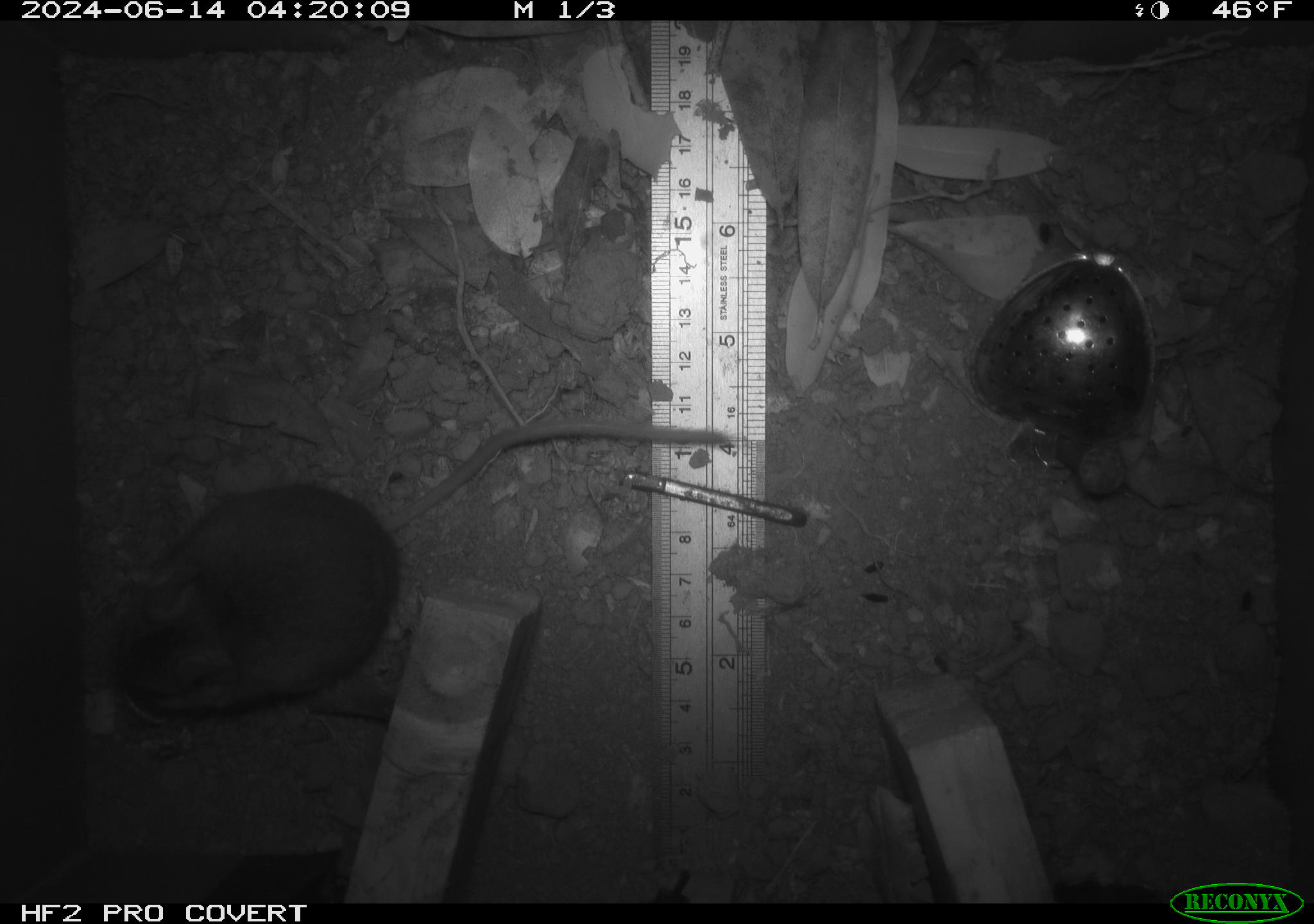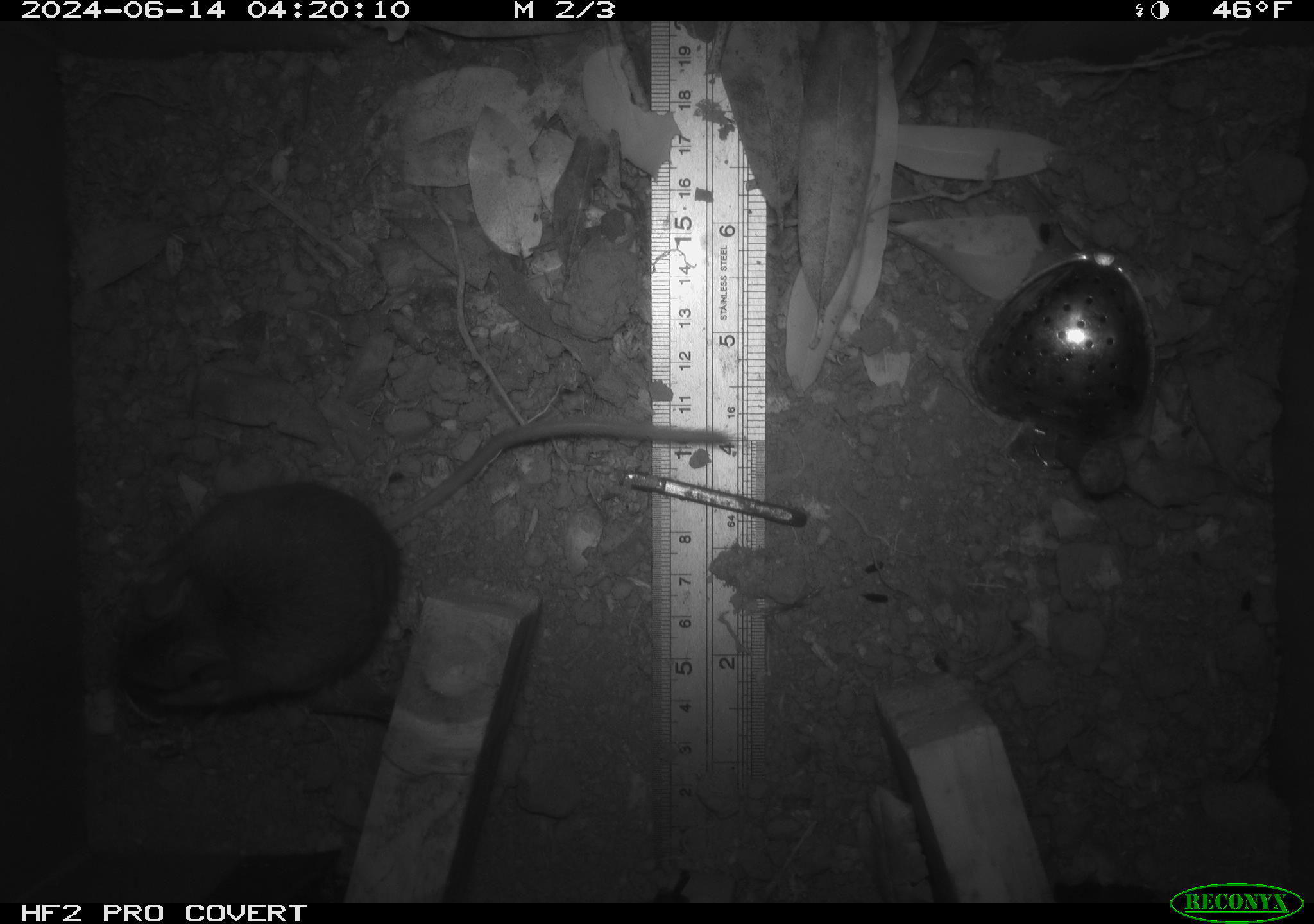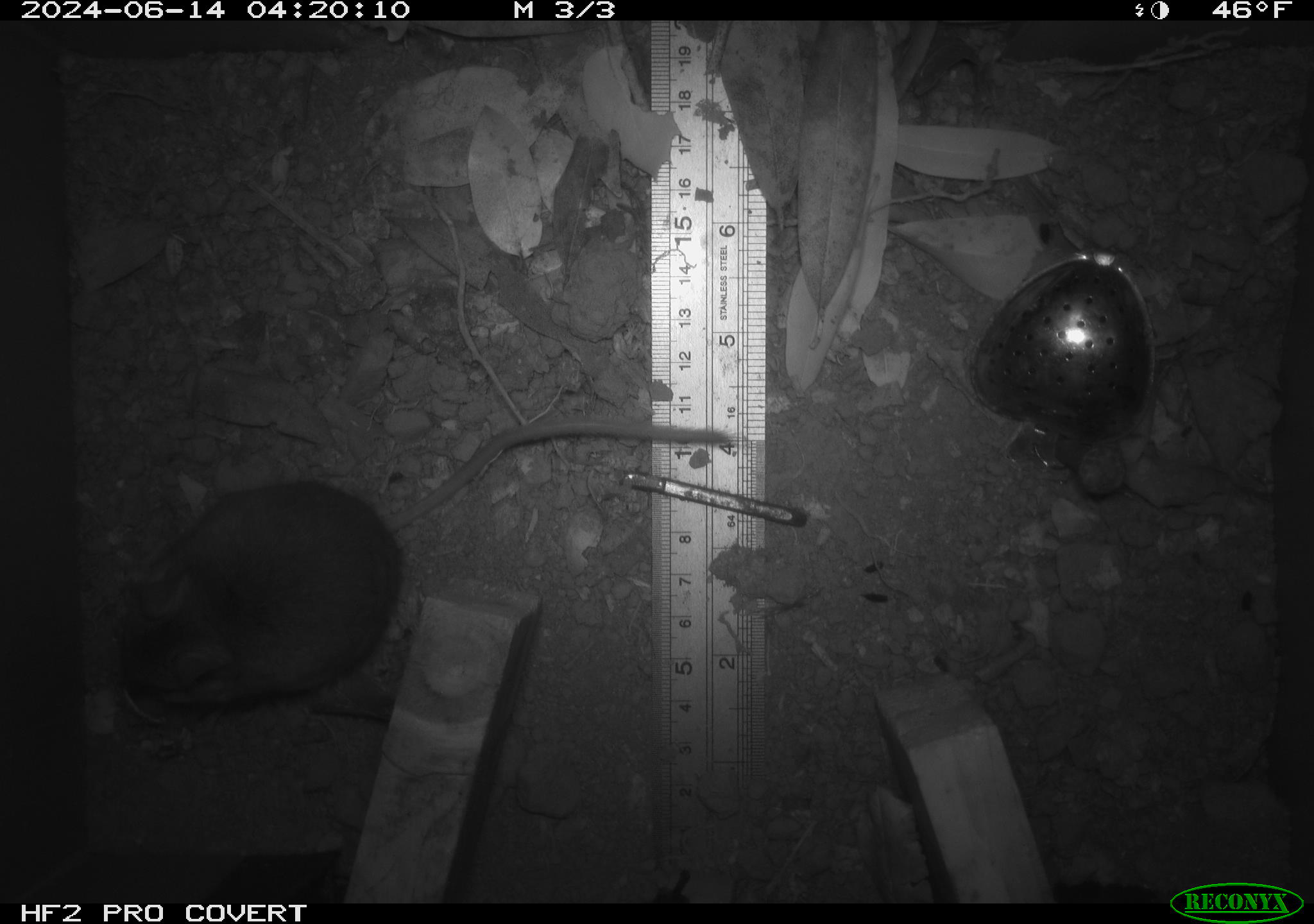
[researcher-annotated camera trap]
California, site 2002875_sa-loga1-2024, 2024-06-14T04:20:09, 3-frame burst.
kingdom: Animalia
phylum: Chordata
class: Mammalia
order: Rodentia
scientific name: Rodentia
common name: mouse species